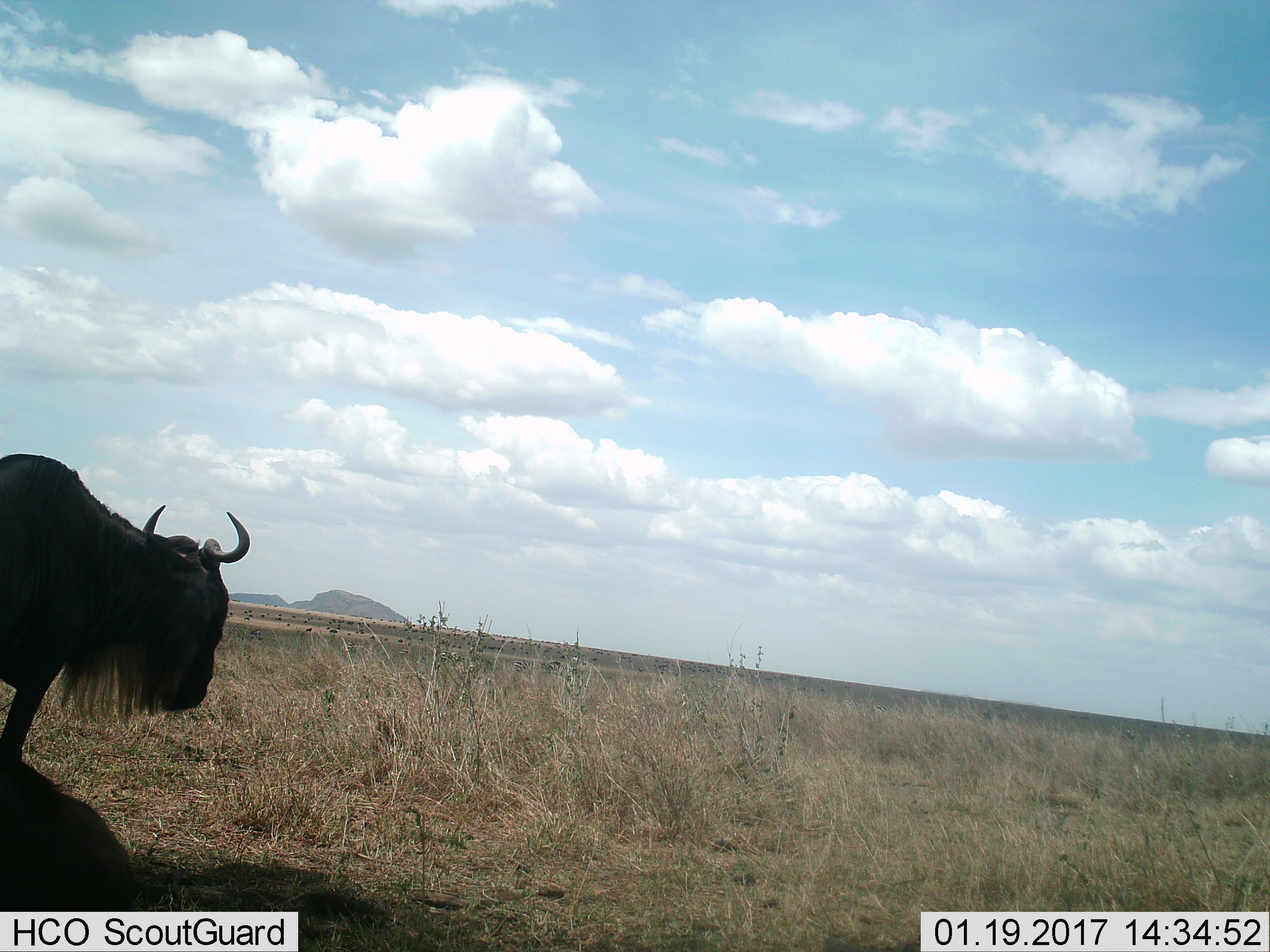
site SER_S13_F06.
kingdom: Animalia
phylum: Chordata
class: Mammalia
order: Artiodactyla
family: Bovidae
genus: Connochaetes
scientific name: Connochaetes taurinus taurinus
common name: blue wildebeest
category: wildebeestblue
Wildebeestblue (blue wildebeest) (Connochaetes taurinus taurinus), count 1. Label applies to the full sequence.